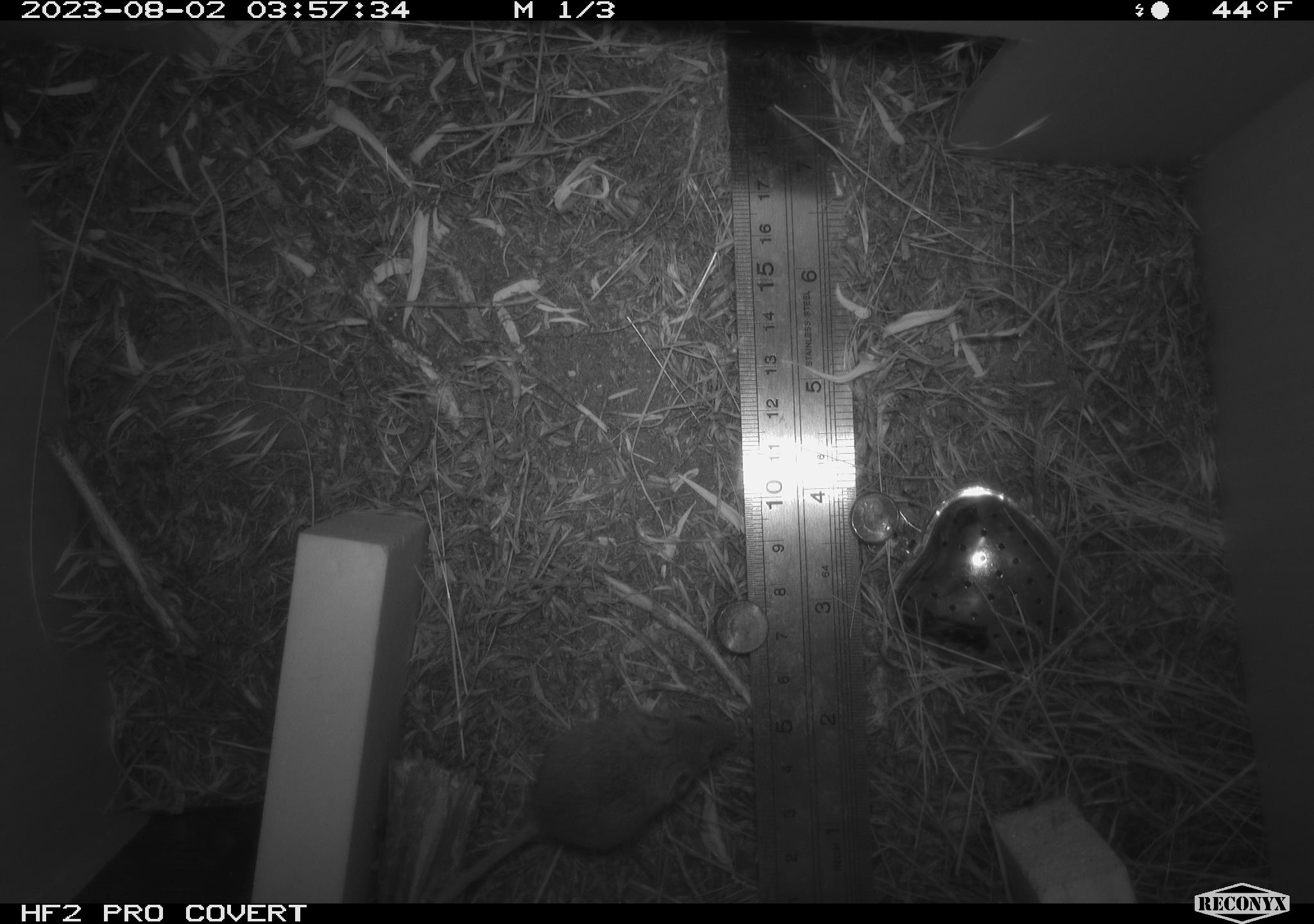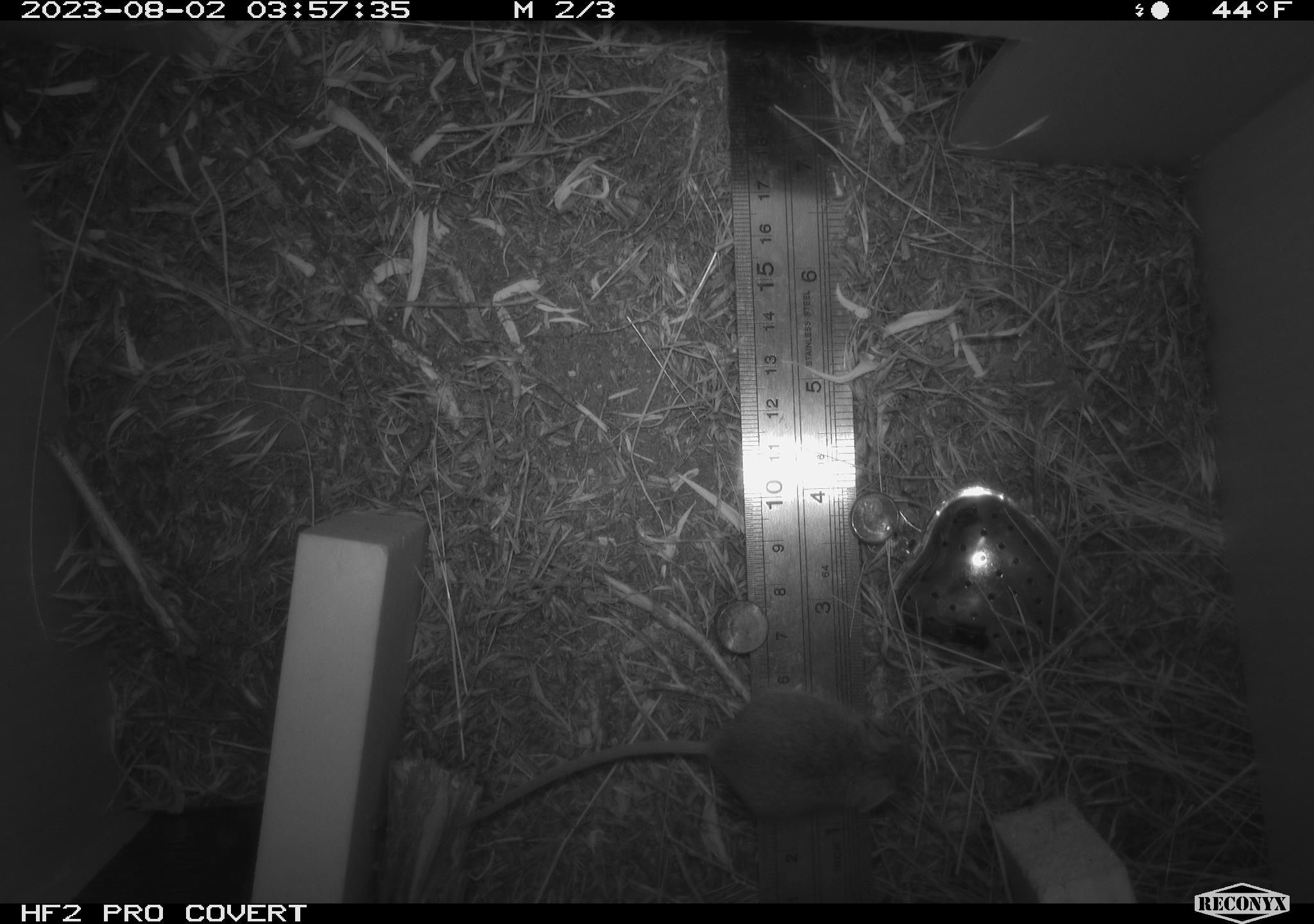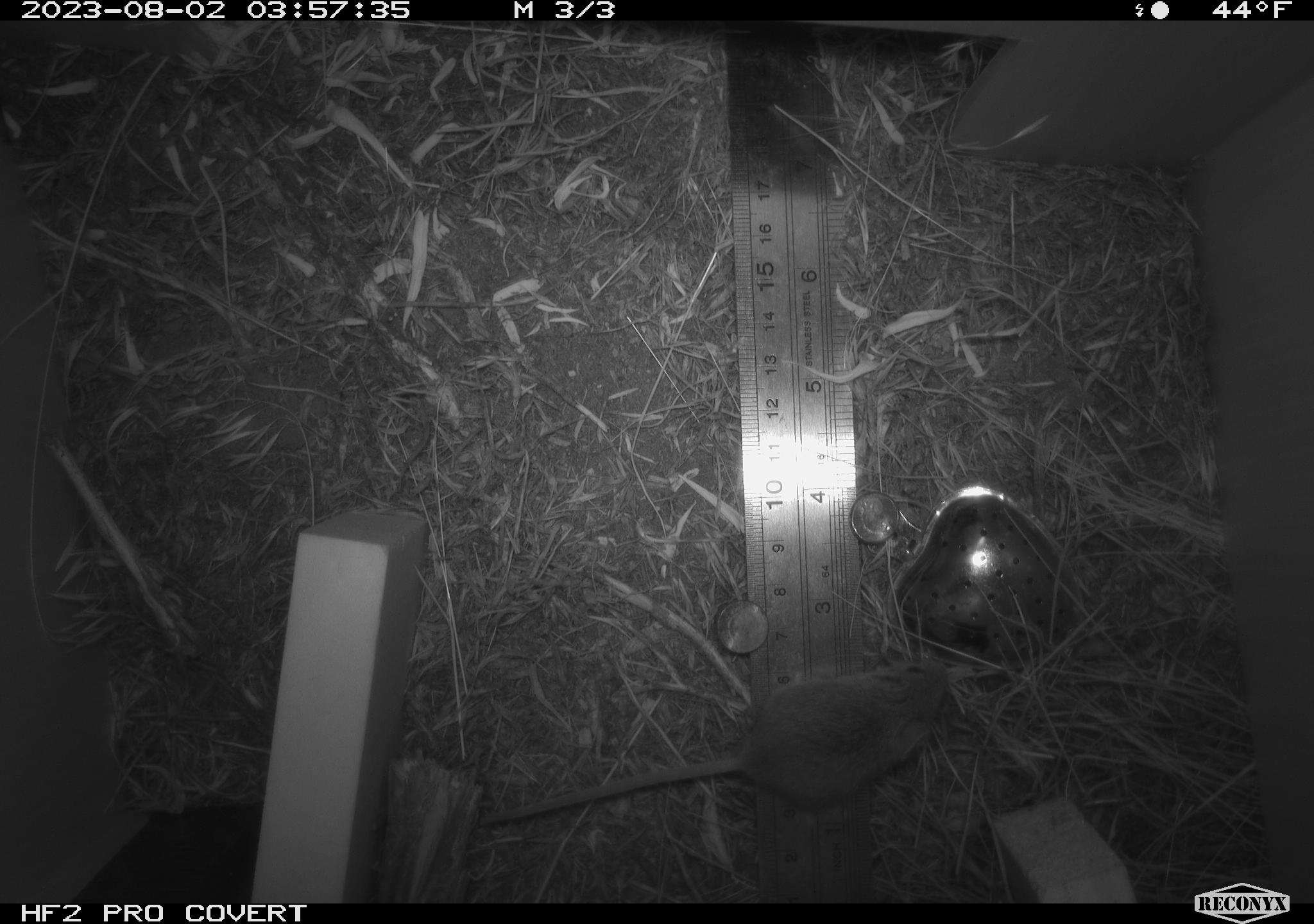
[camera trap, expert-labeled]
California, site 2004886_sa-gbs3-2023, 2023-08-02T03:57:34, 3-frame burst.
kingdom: Animalia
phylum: Chordata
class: Mammalia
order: Rodentia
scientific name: Rodentia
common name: mouse species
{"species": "mouse species (Rodentia)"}